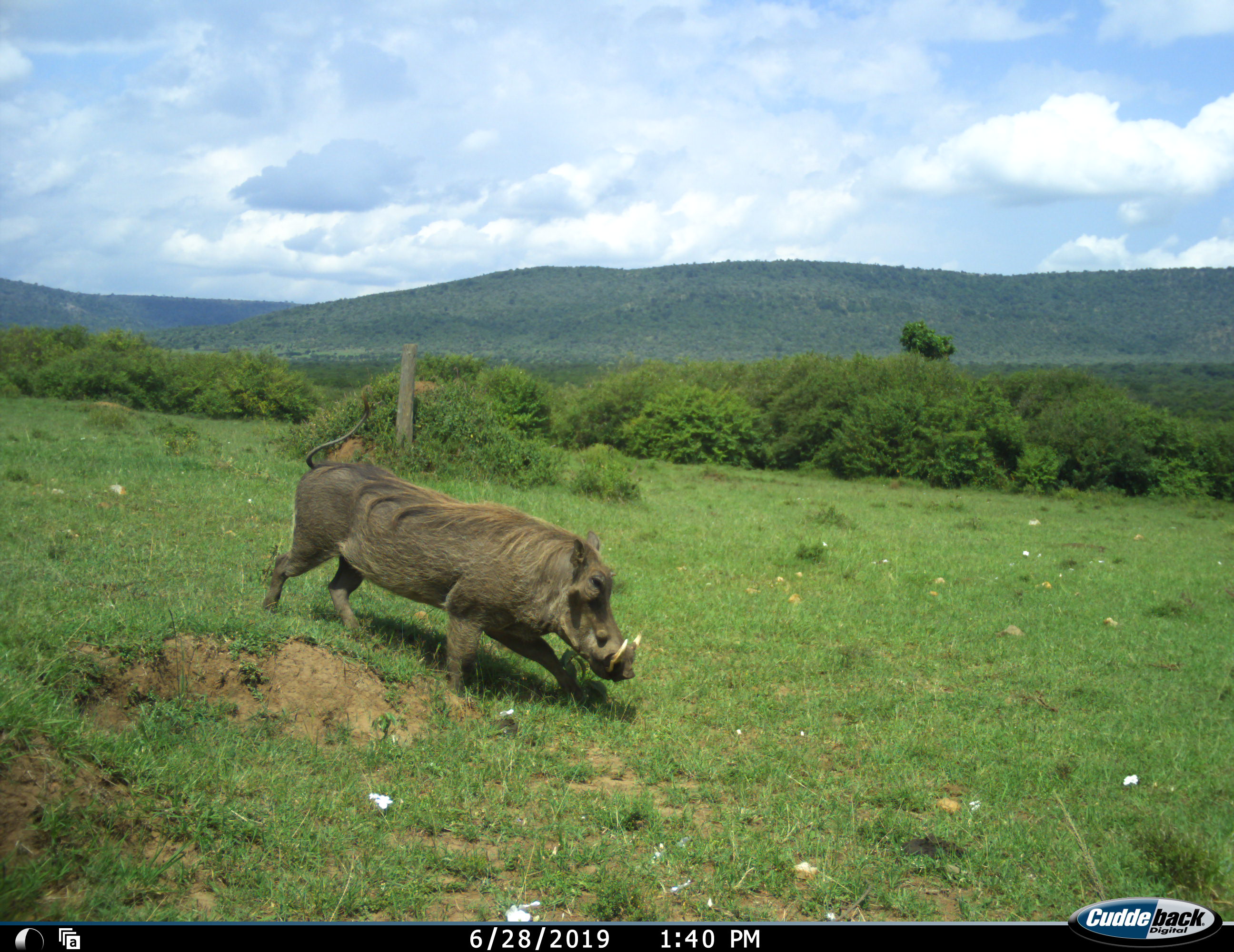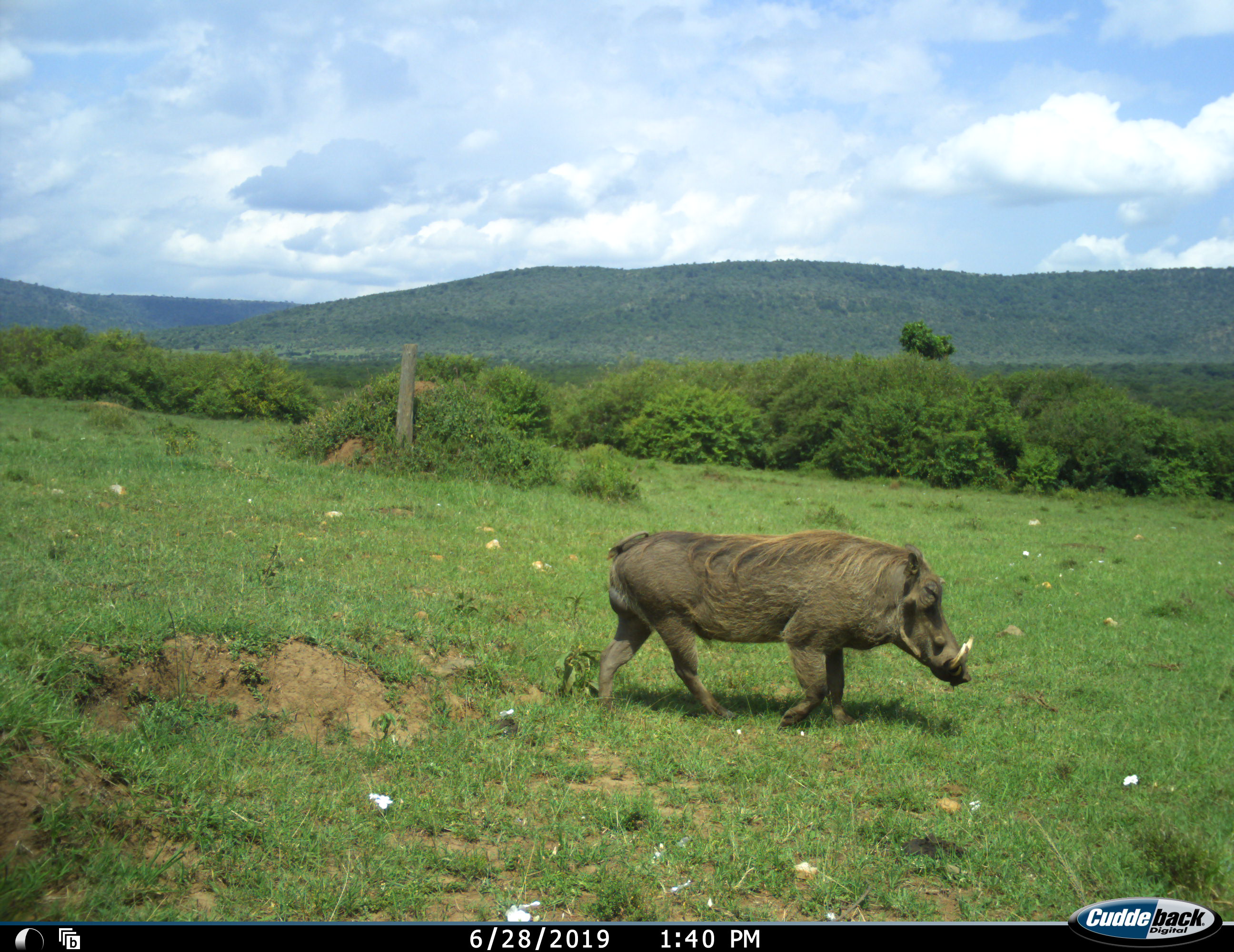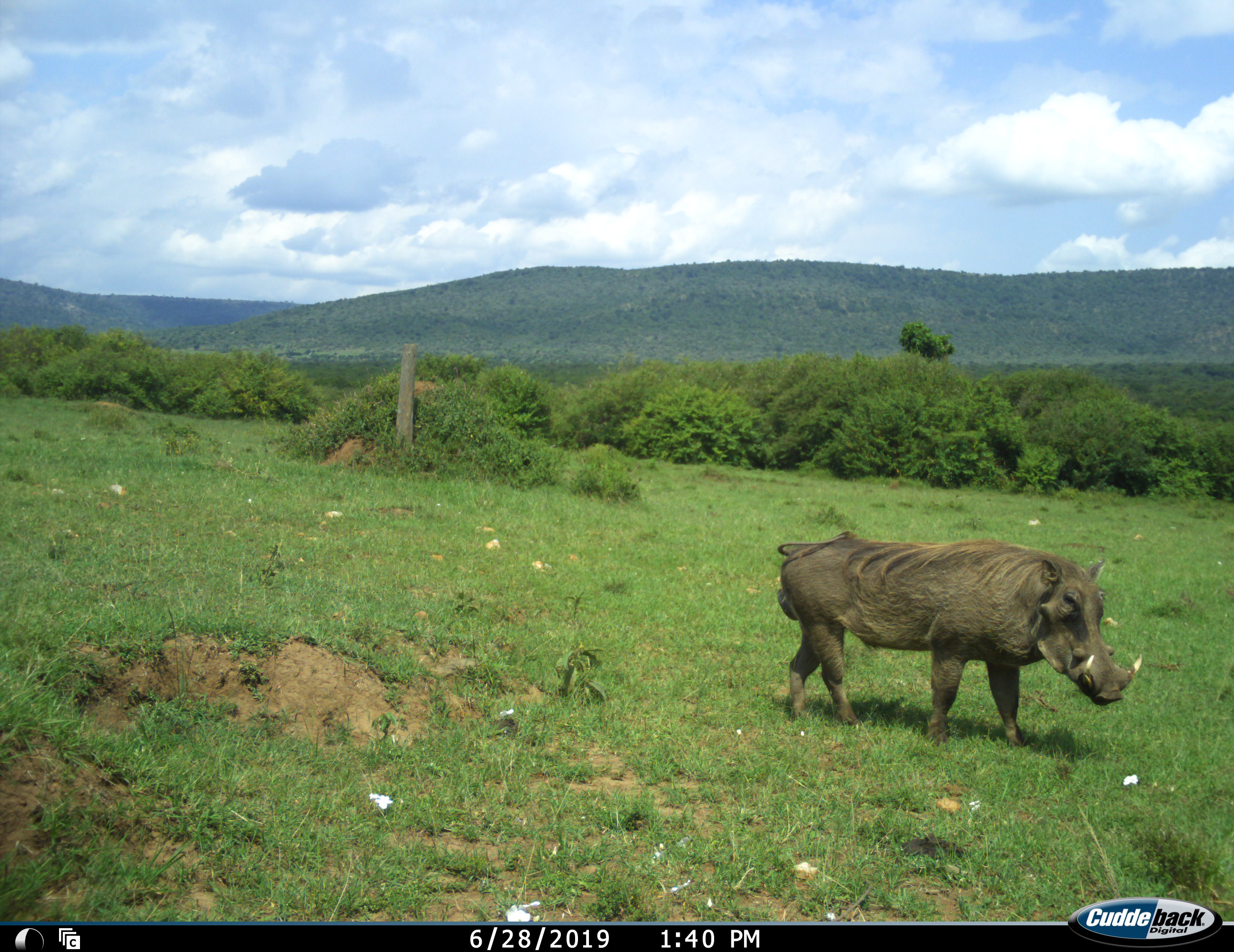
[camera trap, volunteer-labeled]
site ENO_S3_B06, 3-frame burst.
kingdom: Animalia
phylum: Chordata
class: Mammalia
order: Artiodactyla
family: Suidae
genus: Phacochoerus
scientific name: Phacochoerus africanus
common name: warthog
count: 1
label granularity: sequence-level